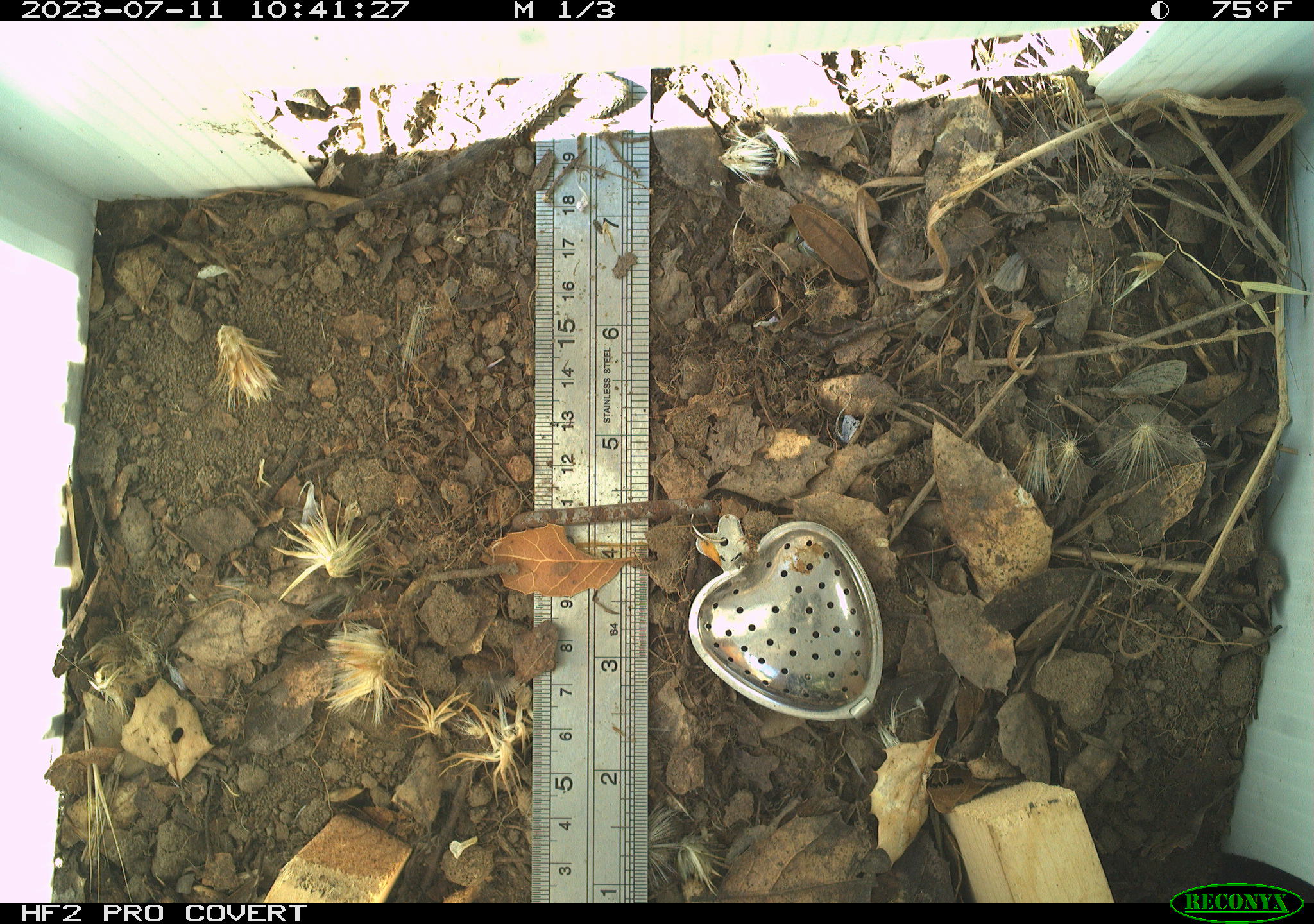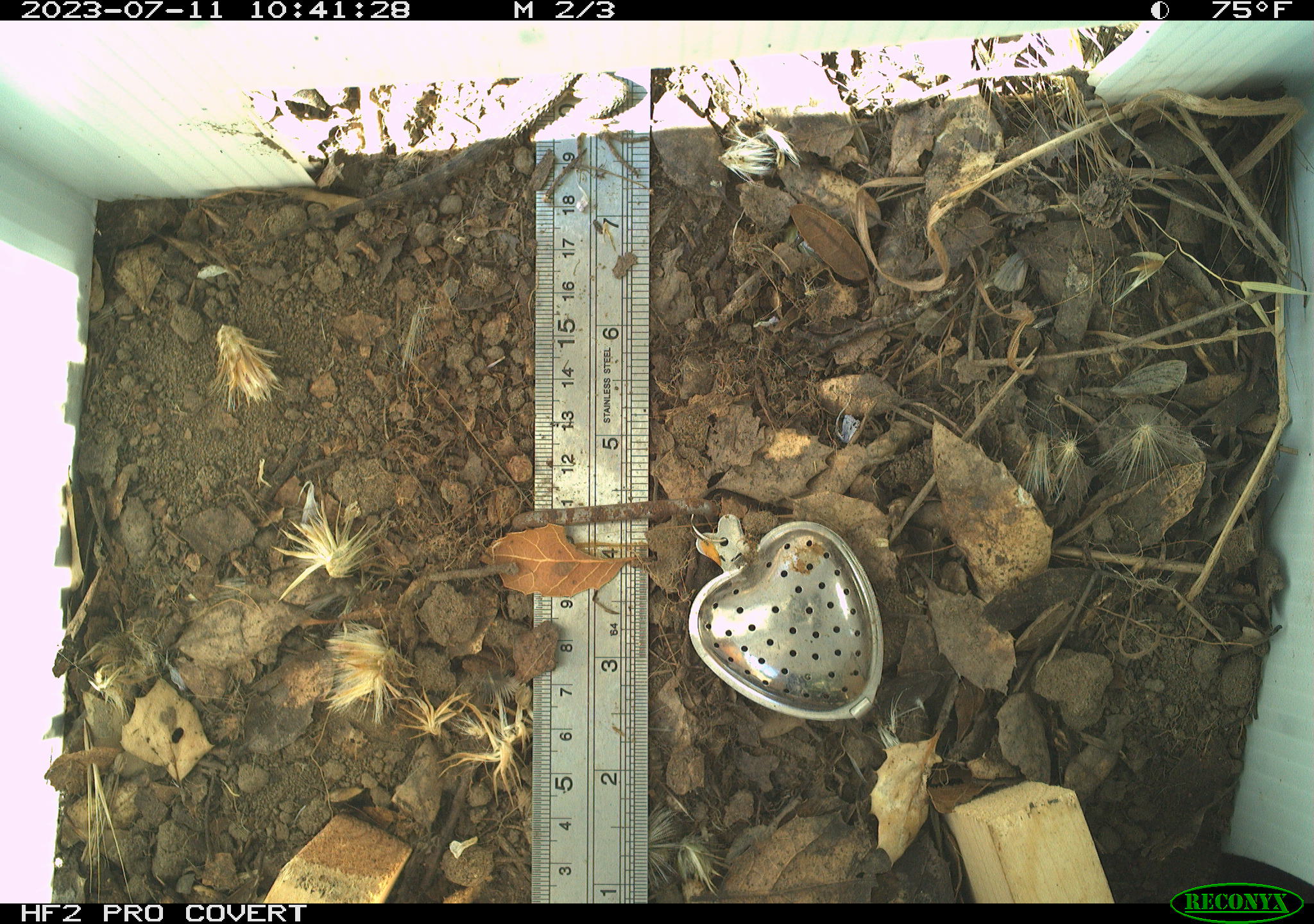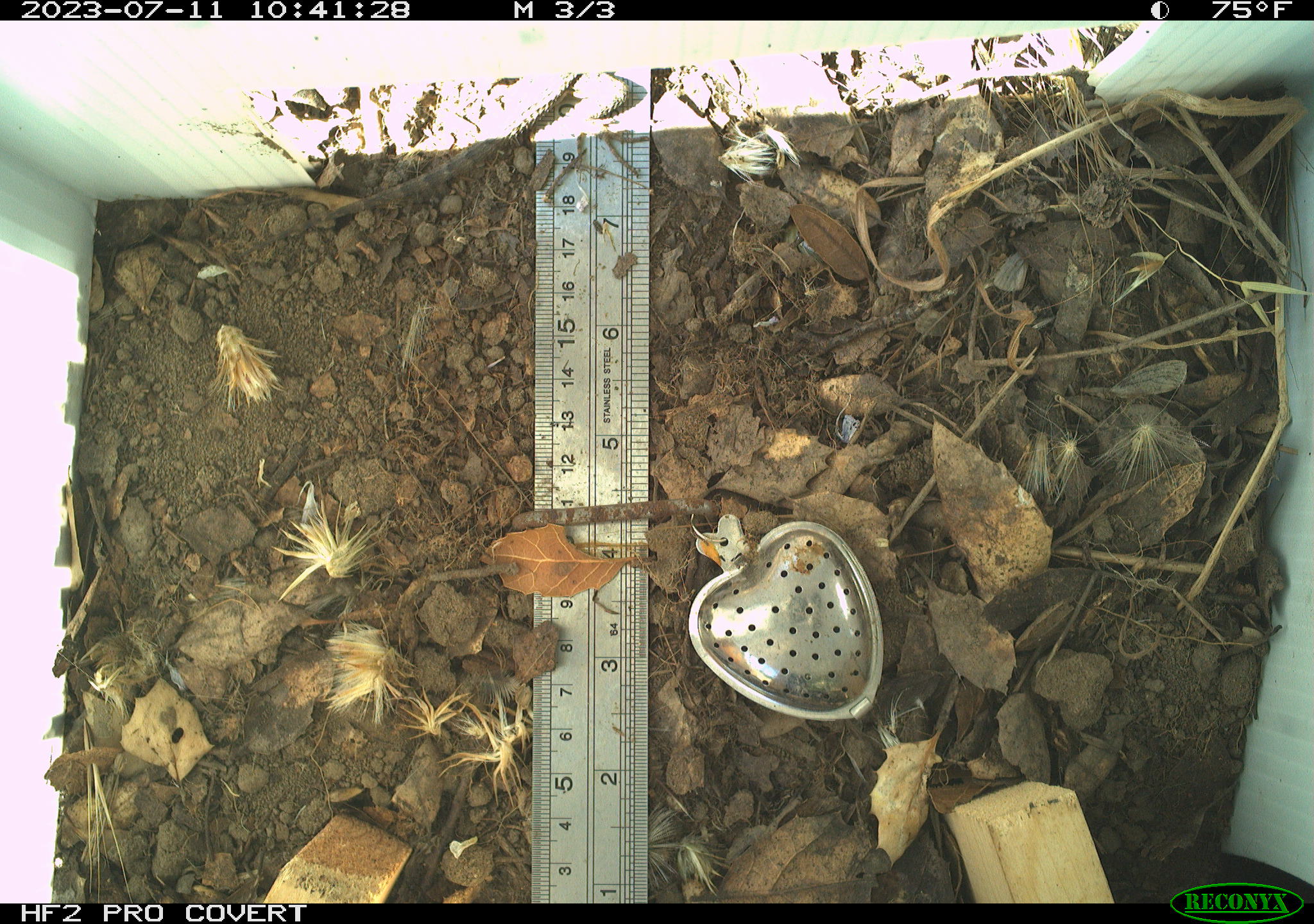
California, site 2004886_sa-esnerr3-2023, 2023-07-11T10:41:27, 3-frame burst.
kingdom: Animalia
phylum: Chordata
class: Reptilia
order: Squamata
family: Phrynosomatidae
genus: Sceloporus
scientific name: Sceloporus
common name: spiny lizards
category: sceloporus species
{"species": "sceloporus species (spiny lizards) (Sceloporus)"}